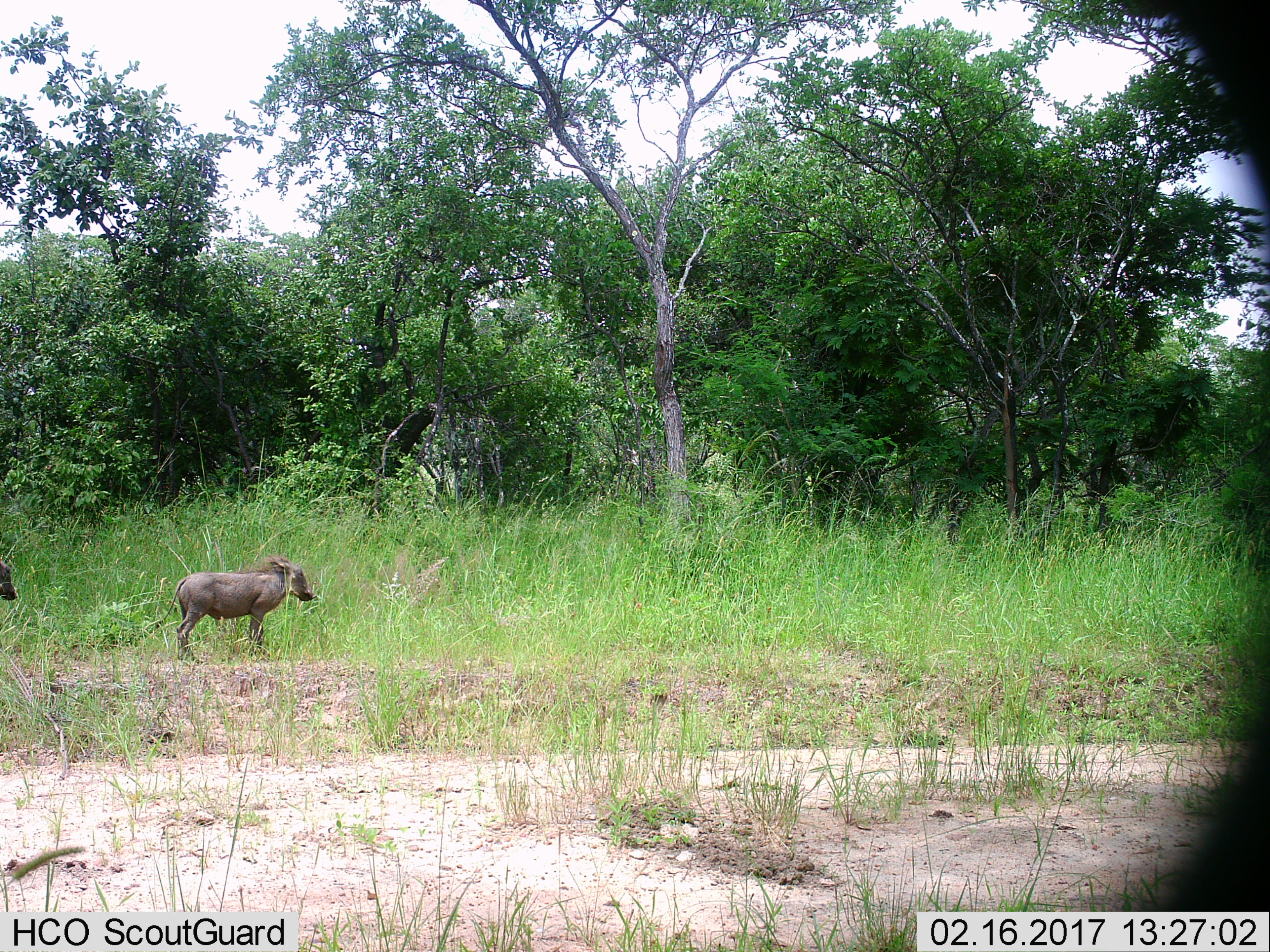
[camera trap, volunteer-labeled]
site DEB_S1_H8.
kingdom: Animalia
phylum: Chordata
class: Mammalia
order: Artiodactyla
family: Suidae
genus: Phacochoerus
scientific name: Phacochoerus africanus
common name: warthog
Warthog (Phacochoerus africanus), count 2. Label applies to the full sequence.